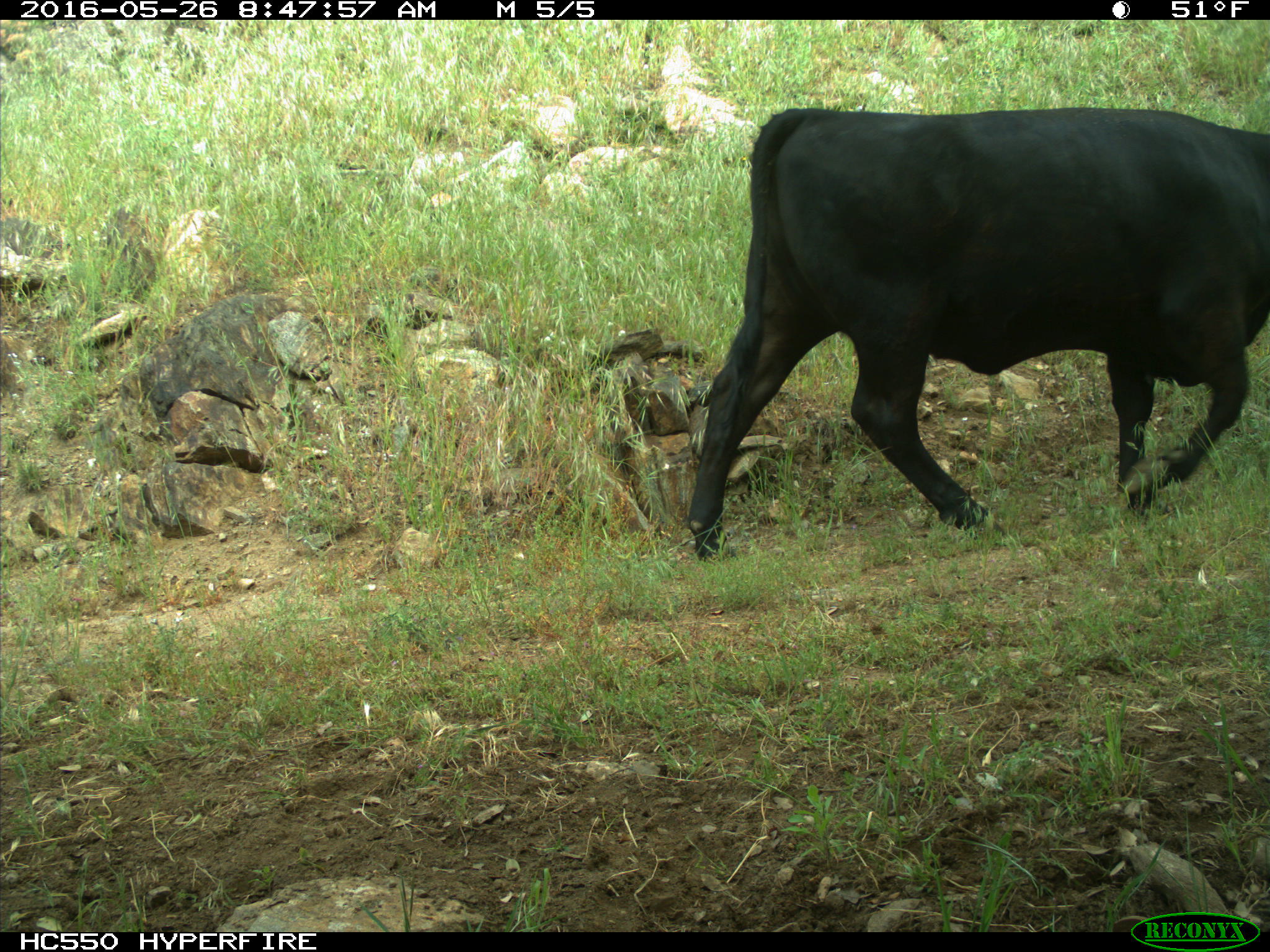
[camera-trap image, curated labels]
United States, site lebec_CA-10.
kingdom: Animalia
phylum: Chordata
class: Mammalia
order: Artiodactyla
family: Bovidae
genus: Bos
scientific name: Bos taurus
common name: domestic cow